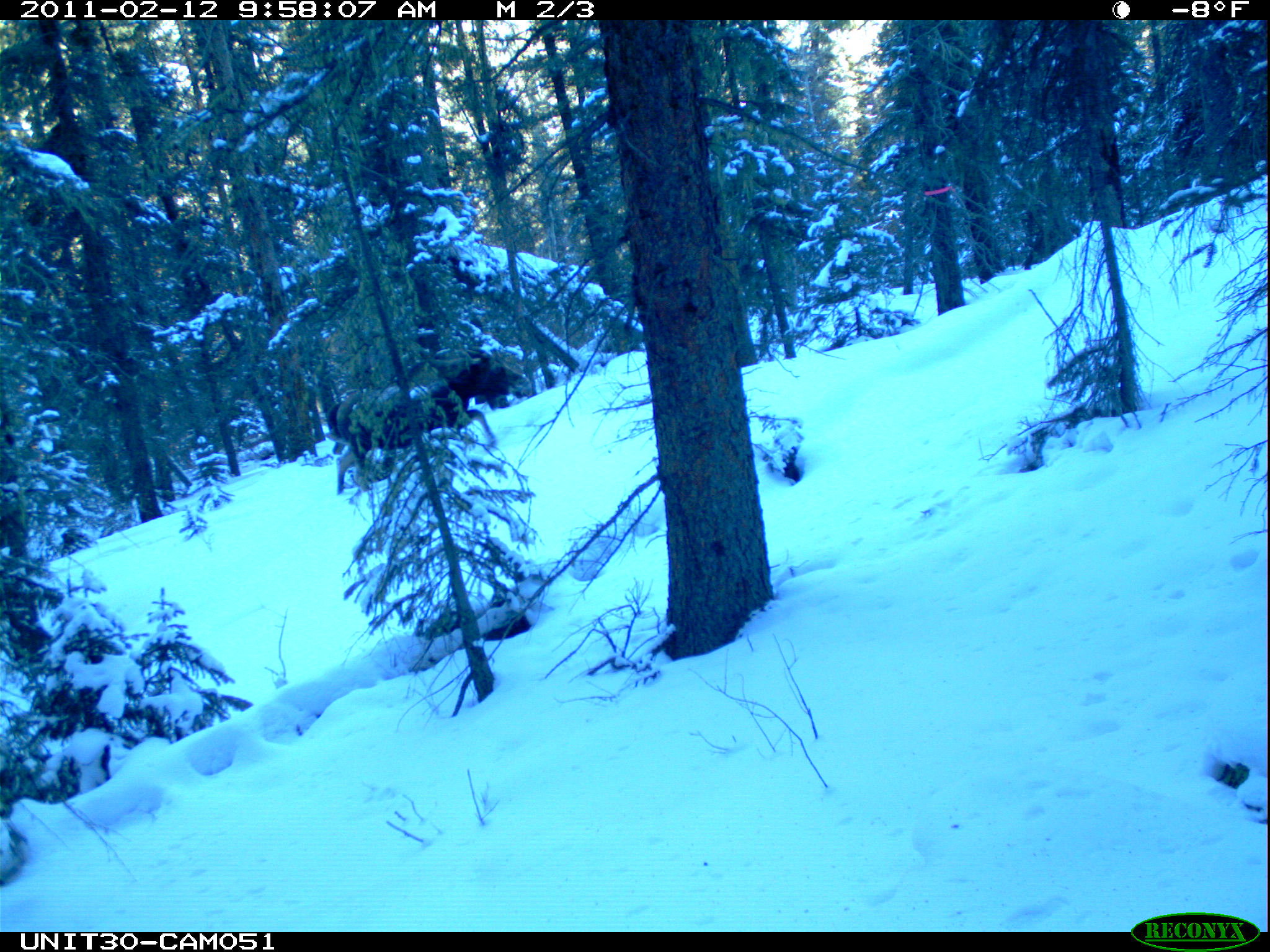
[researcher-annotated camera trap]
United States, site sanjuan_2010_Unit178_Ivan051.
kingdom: Animalia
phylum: Chordata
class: Mammalia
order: Artiodactyla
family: Cervidae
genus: Alces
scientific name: Alces alces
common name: moose